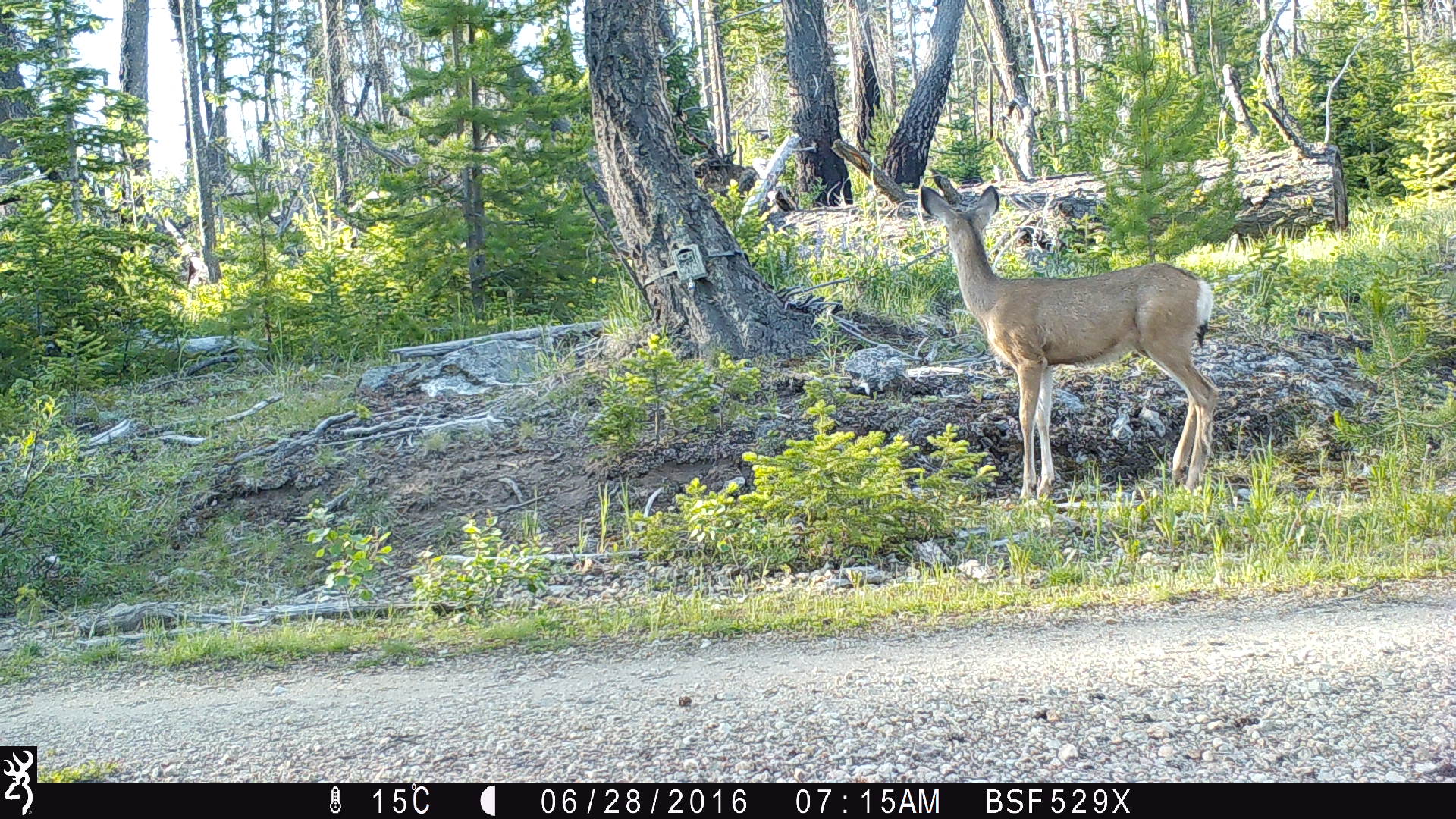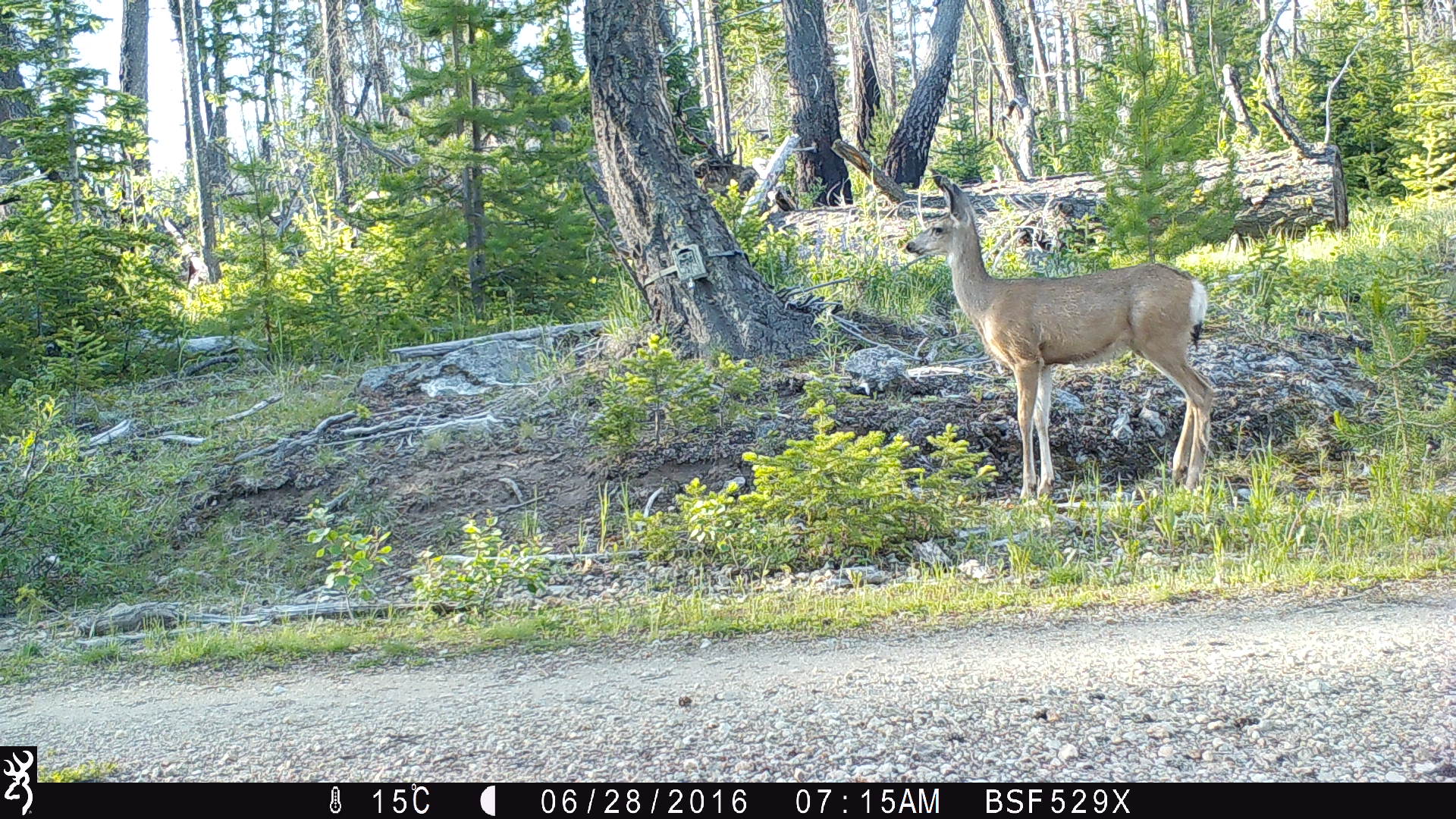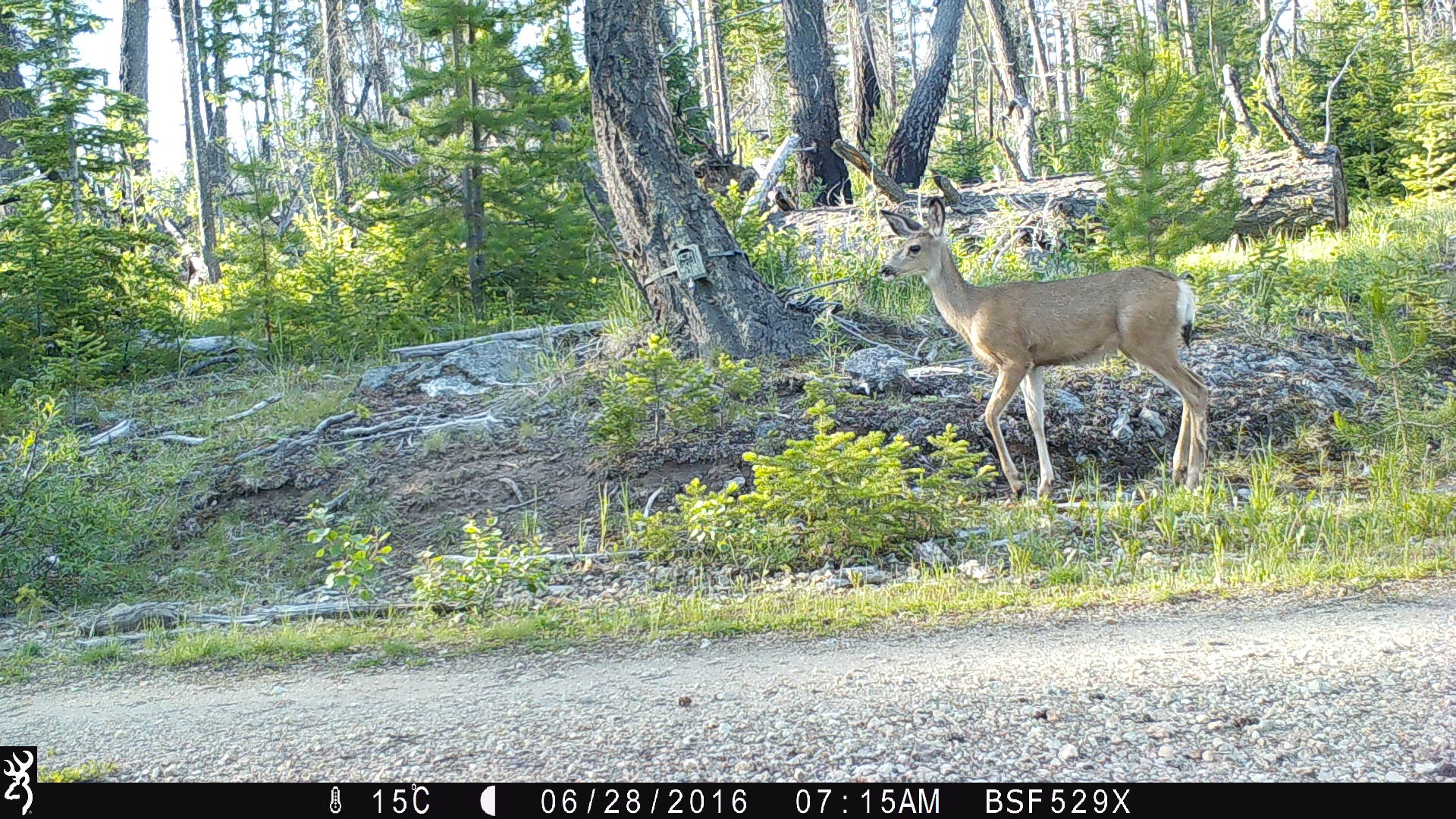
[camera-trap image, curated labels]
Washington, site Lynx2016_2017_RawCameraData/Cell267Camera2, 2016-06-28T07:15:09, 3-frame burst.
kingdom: Animalia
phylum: Chordata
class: Mammalia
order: Artiodactyla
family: Cervidae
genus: Odocoileus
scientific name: Odocoileus hemionus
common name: mule deer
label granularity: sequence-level